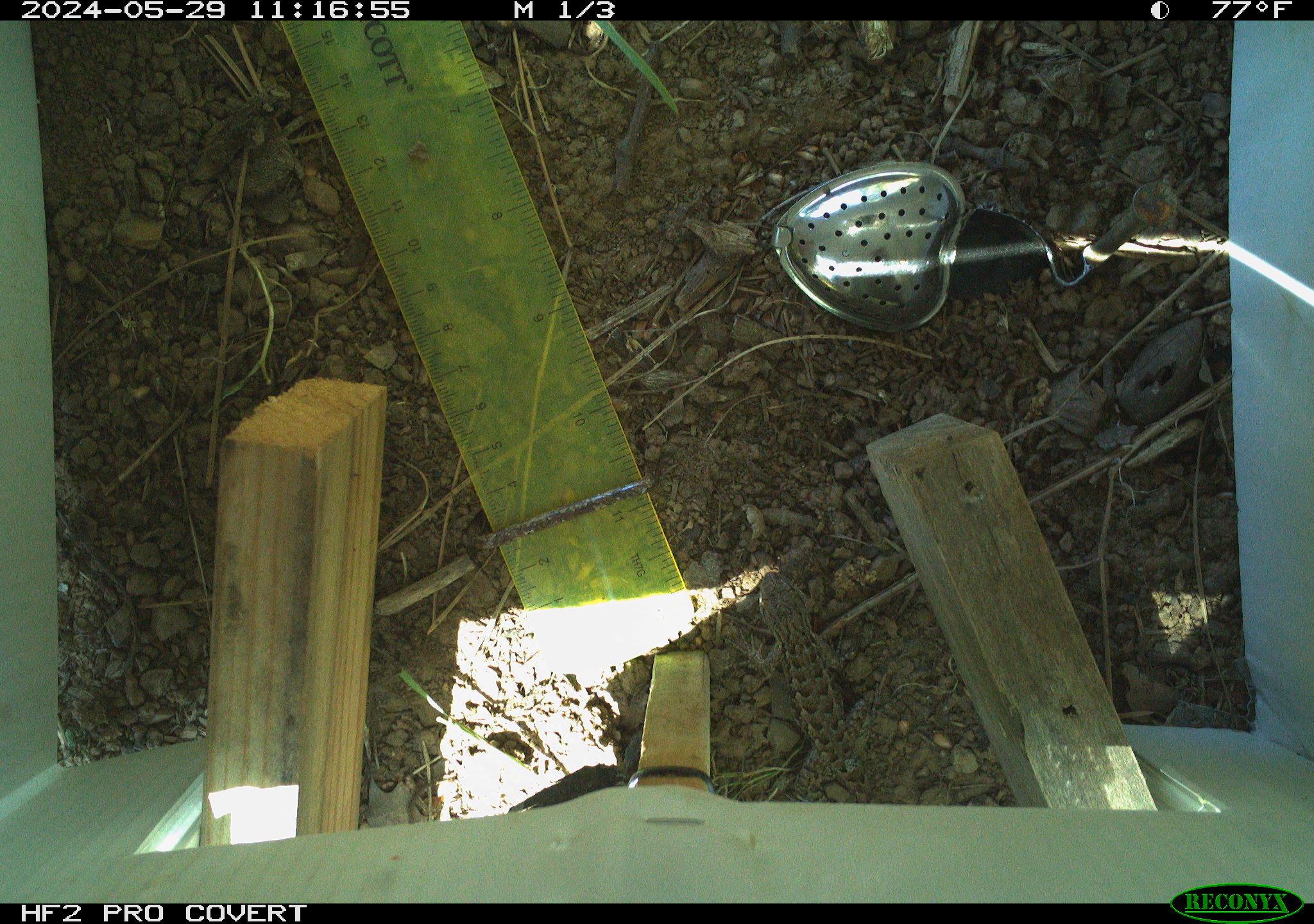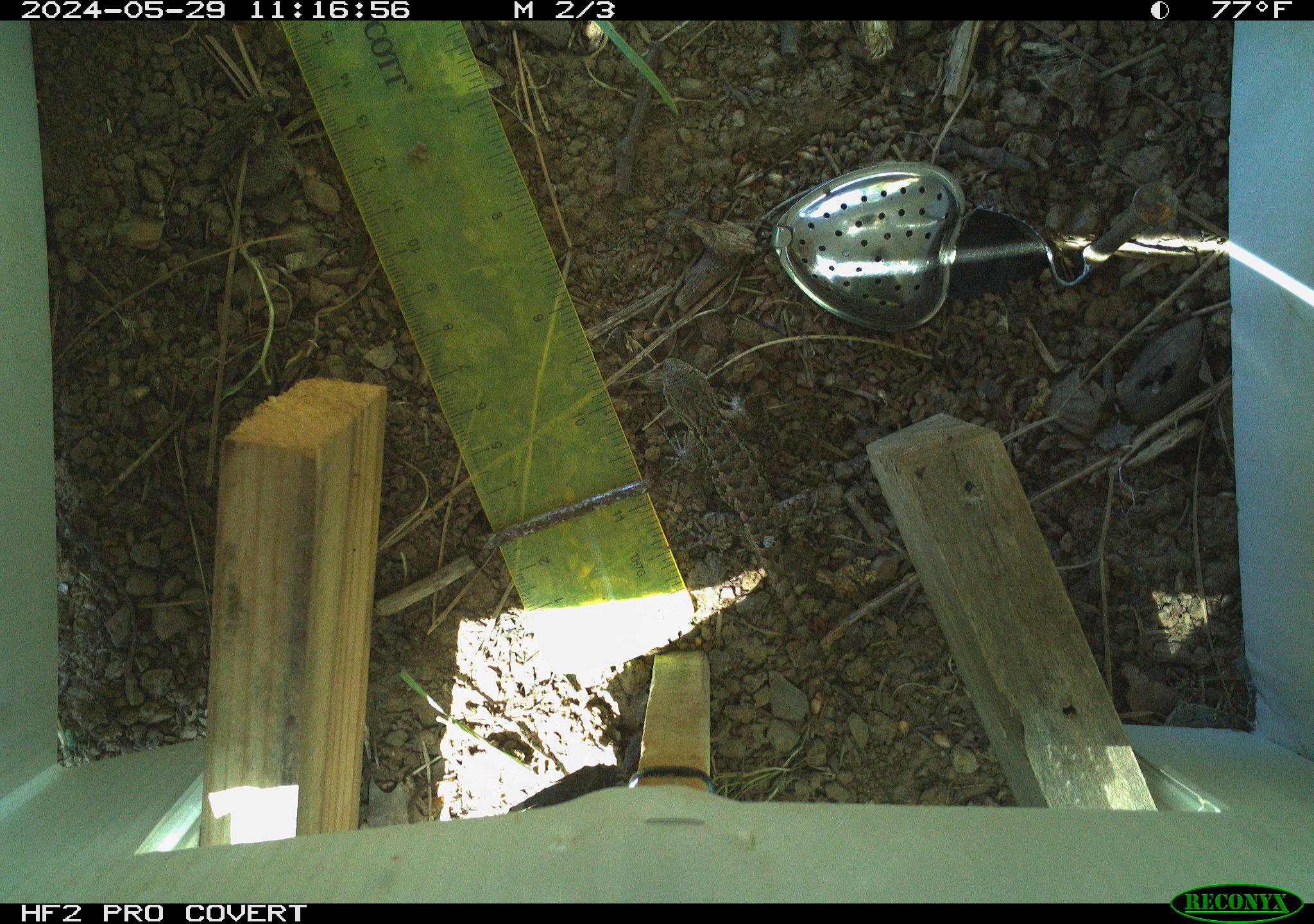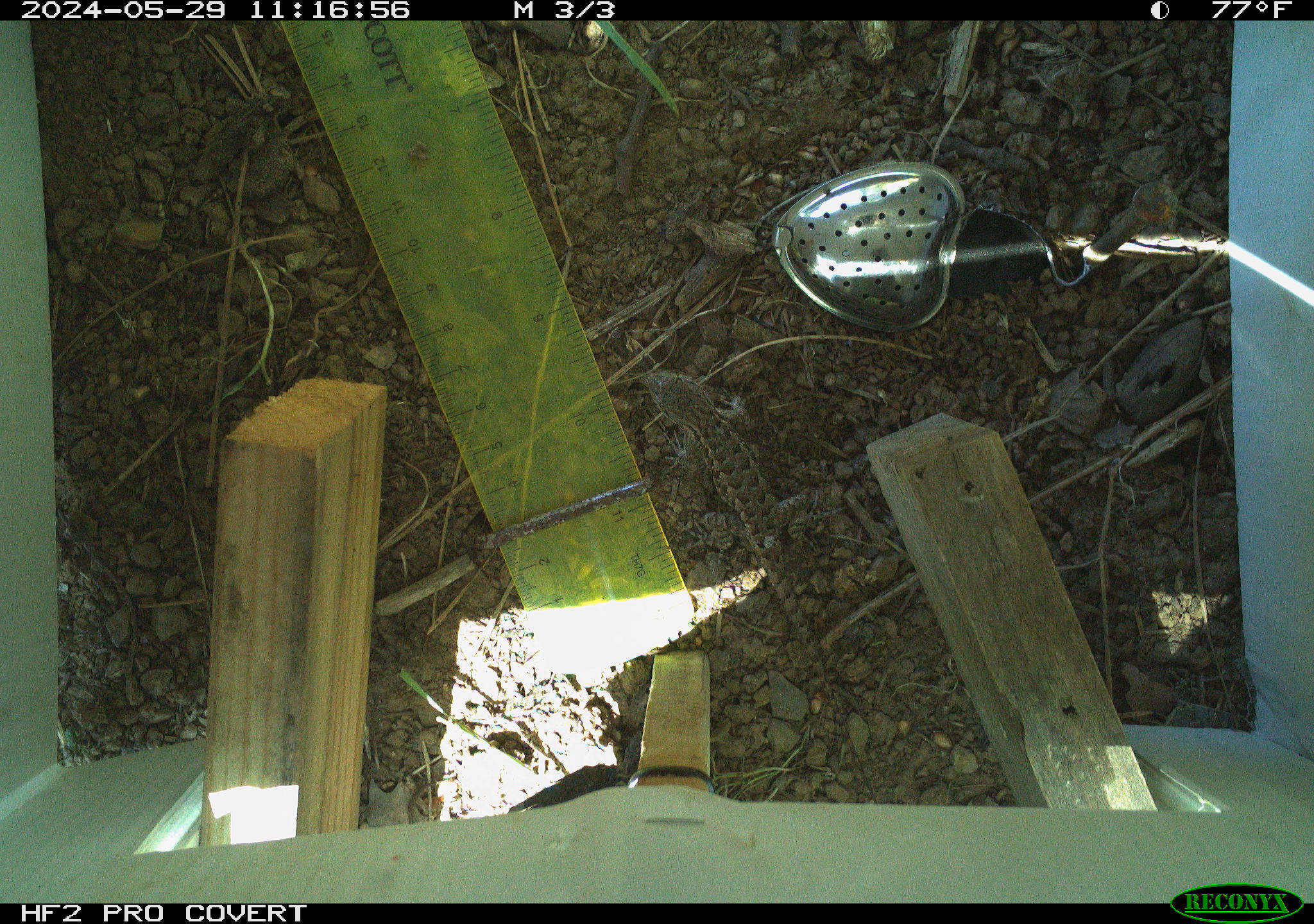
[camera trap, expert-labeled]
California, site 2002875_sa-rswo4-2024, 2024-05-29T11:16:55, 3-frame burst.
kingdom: Animalia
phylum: Chordata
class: Reptilia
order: Squamata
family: Phrynosomatidae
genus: Sceloporus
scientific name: Sceloporus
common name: spiny lizards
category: sceloporus species